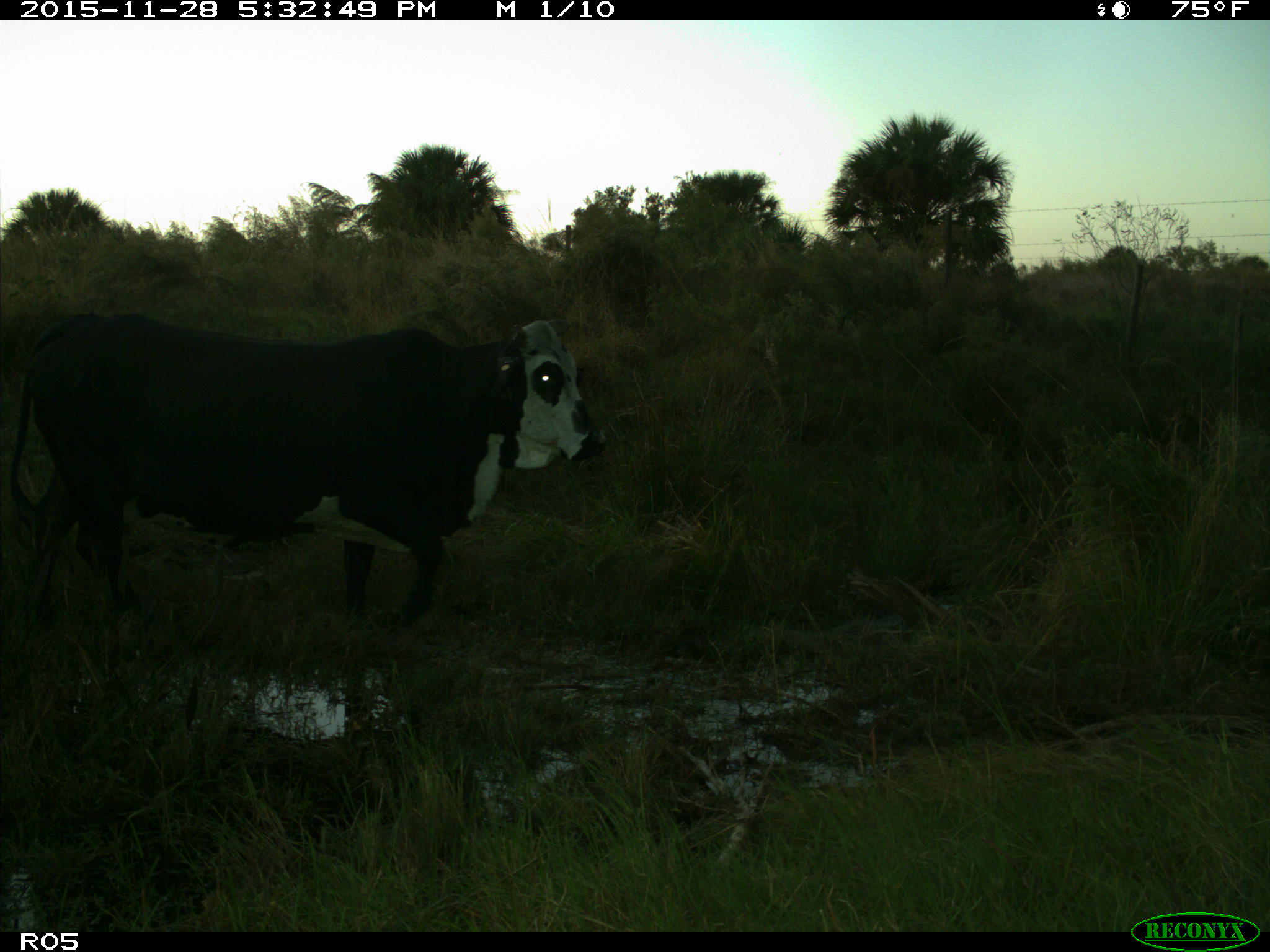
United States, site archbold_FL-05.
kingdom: Animalia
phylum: Chordata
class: Mammalia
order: Artiodactyla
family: Bovidae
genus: Bos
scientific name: Bos taurus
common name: domestic cow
Bos taurus (domestic cow).